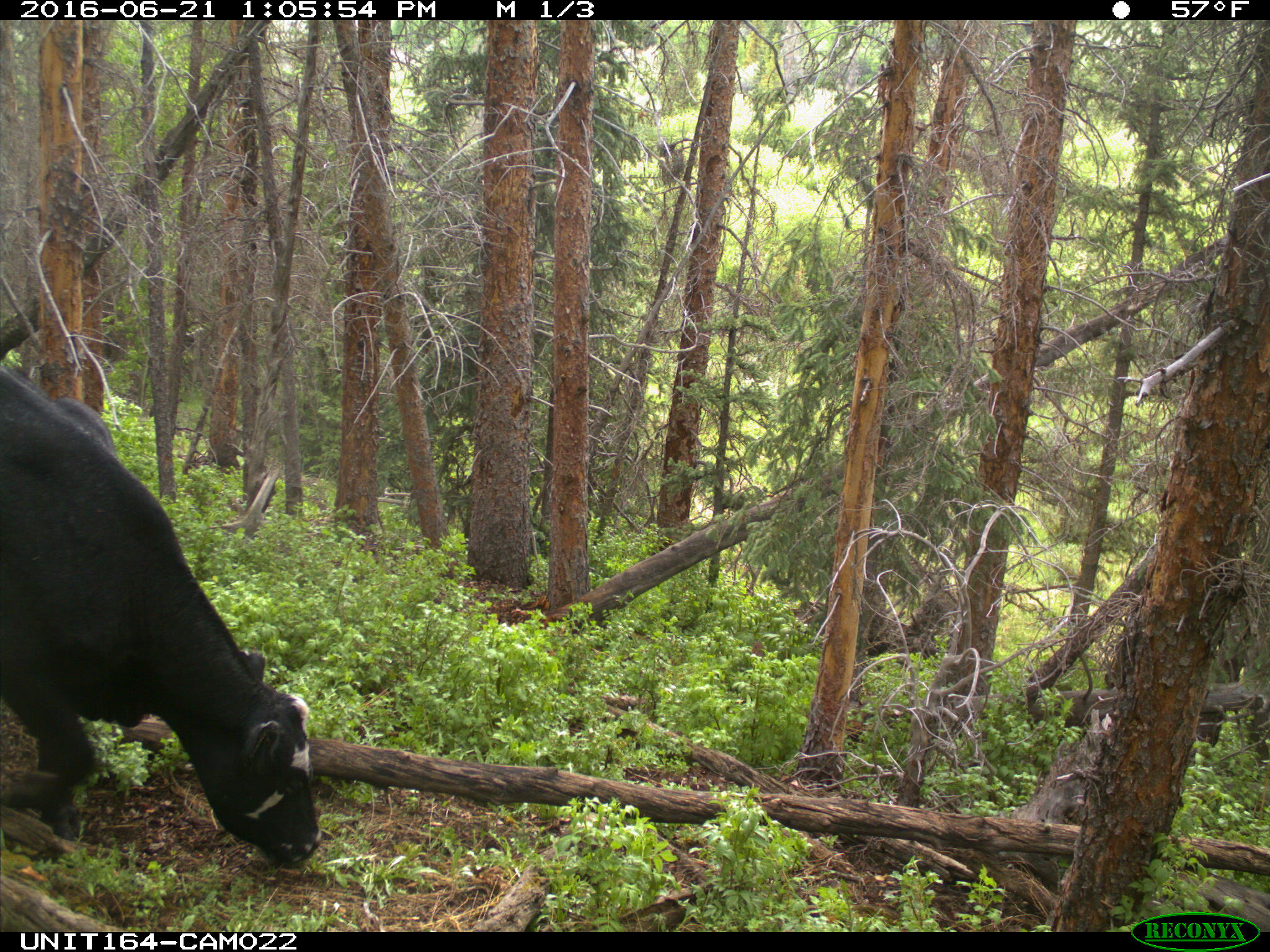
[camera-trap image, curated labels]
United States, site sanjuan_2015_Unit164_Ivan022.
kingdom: Animalia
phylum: Chordata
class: Mammalia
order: Artiodactyla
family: Bovidae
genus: Bos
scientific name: Bos taurus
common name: domestic cow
Bos taurus (domestic cow).